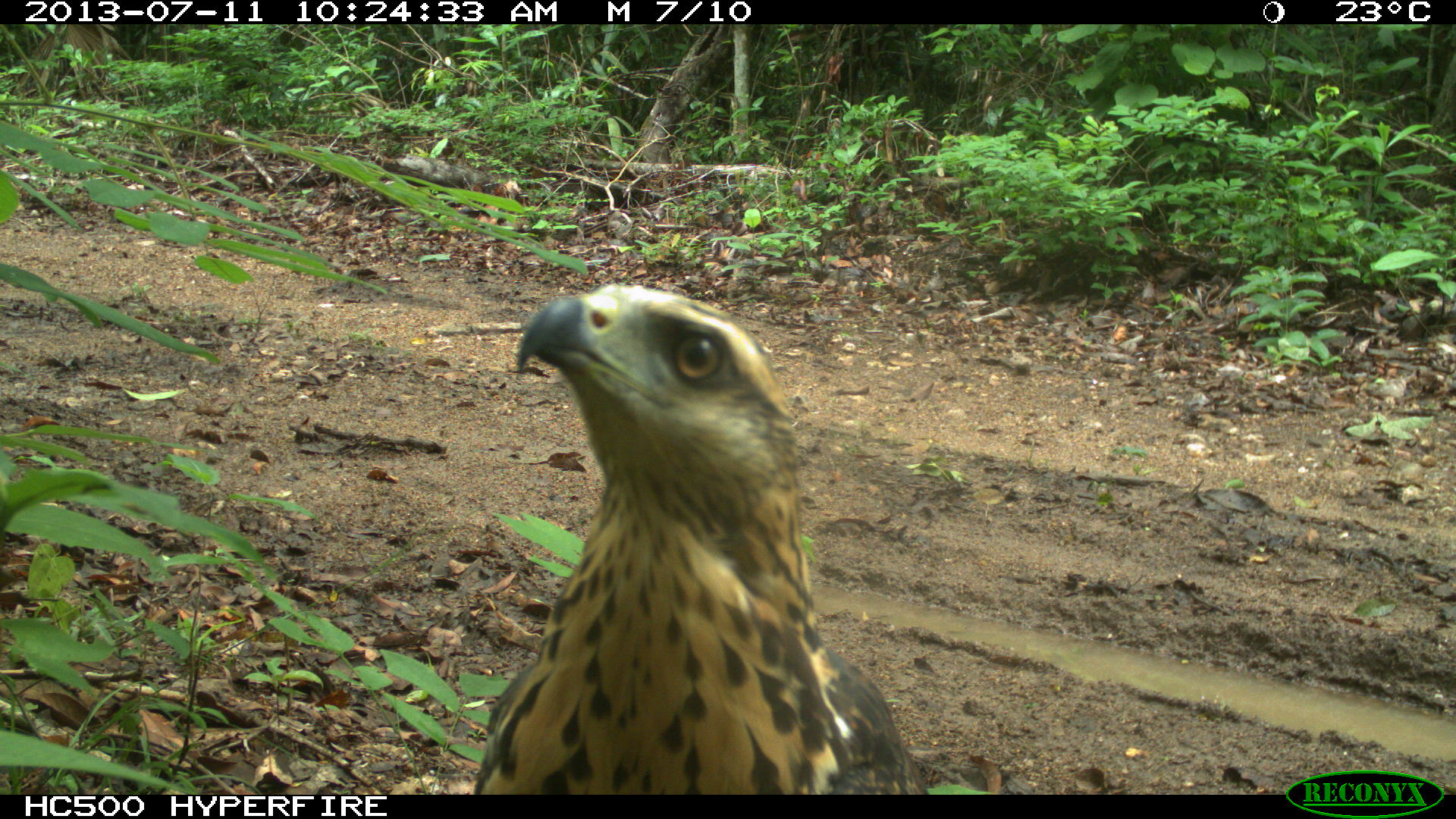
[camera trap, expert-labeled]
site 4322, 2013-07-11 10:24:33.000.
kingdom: Animalia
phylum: Chordata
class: Aves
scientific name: Aves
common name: birds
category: unknown raptor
Unknown raptor (birds) (Aves), count 1.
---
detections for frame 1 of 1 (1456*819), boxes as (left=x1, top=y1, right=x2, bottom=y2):
unknown raptor: (left=471, top=282, right=930, bottom=795)